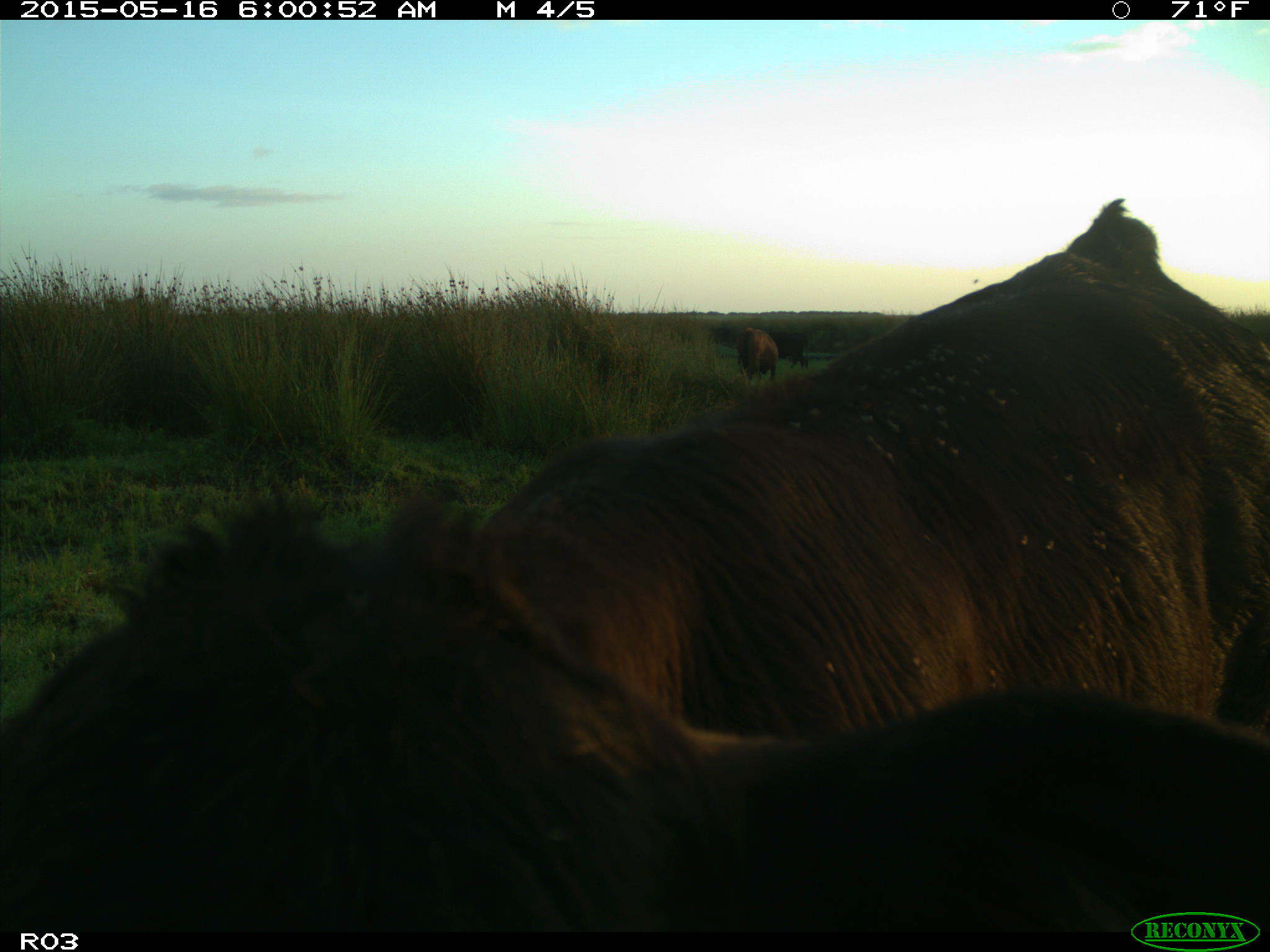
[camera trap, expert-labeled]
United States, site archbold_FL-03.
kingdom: Animalia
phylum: Chordata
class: Mammalia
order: Artiodactyla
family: Bovidae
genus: Bos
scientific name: Bos taurus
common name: domestic cow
Bos taurus (domestic cow).